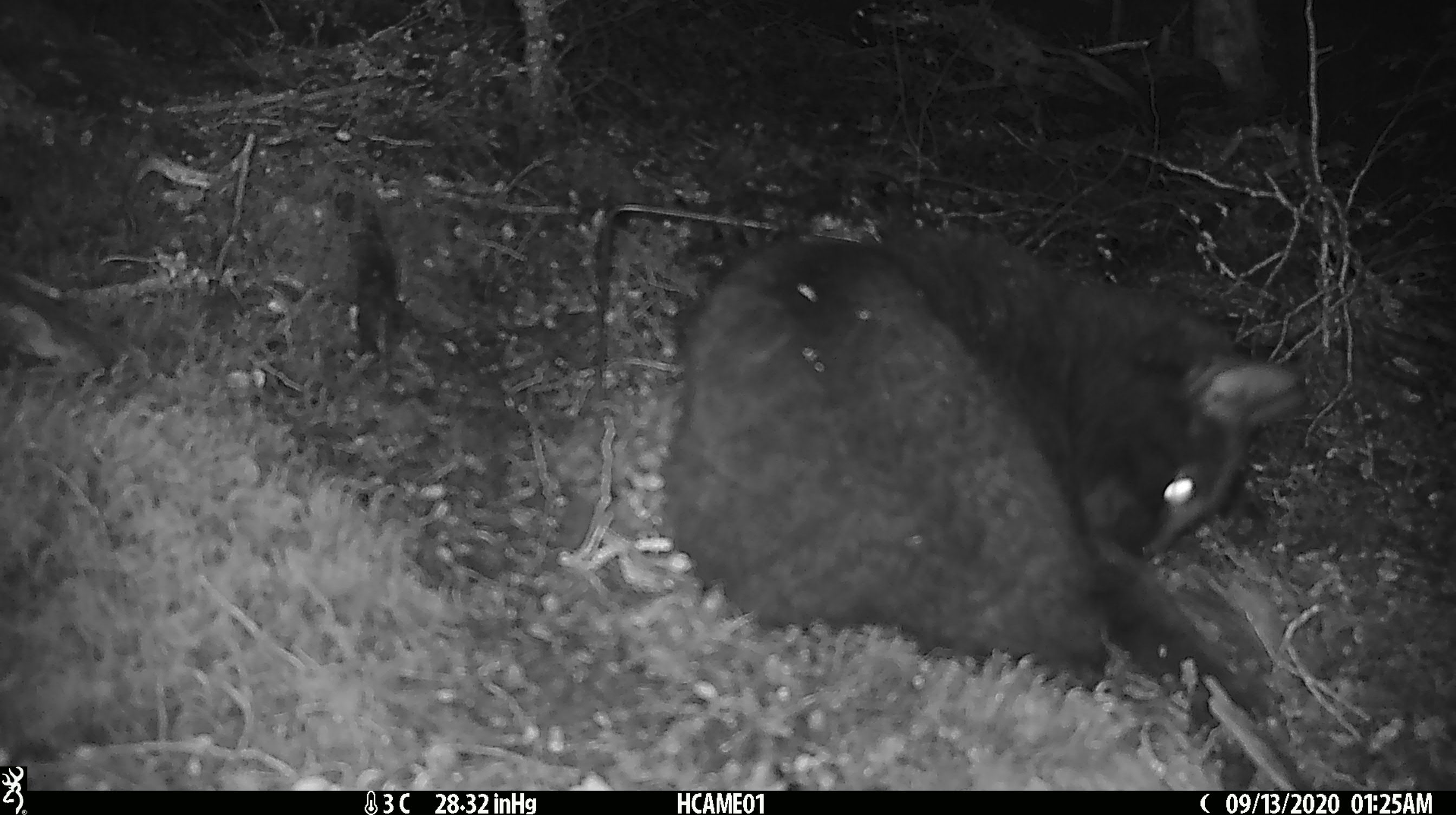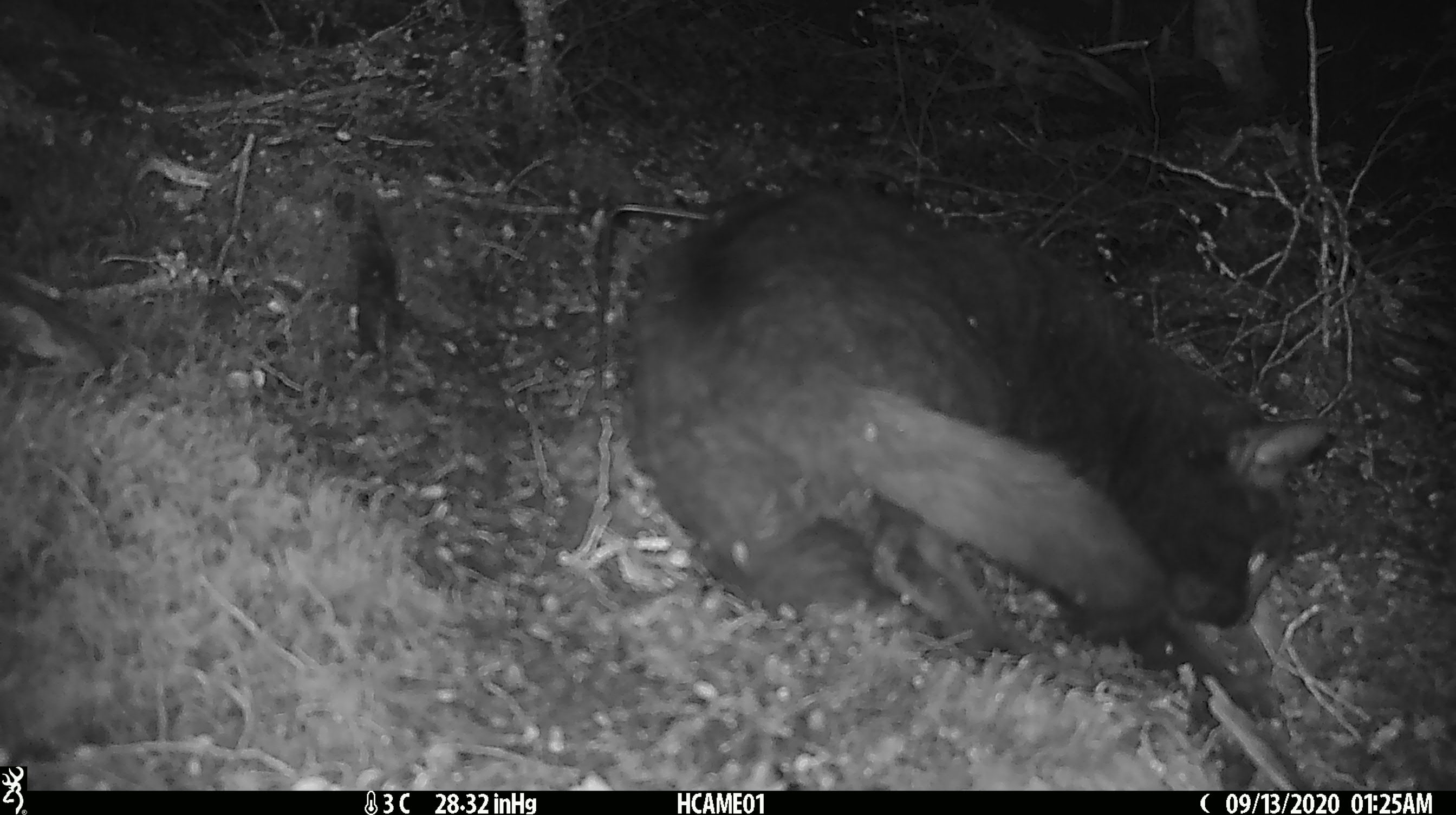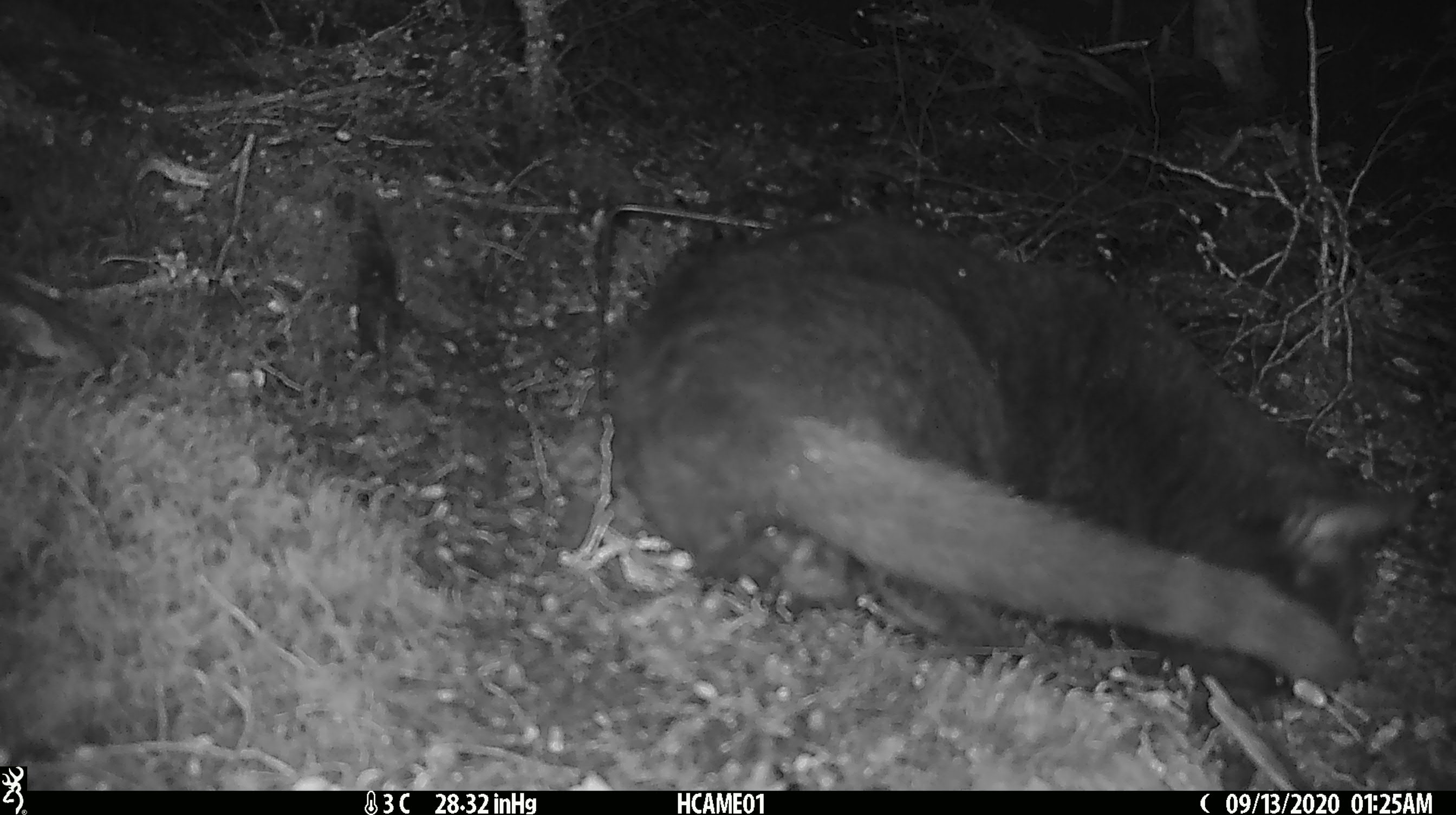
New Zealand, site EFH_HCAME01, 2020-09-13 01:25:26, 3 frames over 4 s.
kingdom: Animalia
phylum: Chordata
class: Mammalia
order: Carnivora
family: Felidae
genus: Felis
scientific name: Felis catus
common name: domestic cat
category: cat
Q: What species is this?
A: Cat (domestic cat) (Felis catus).